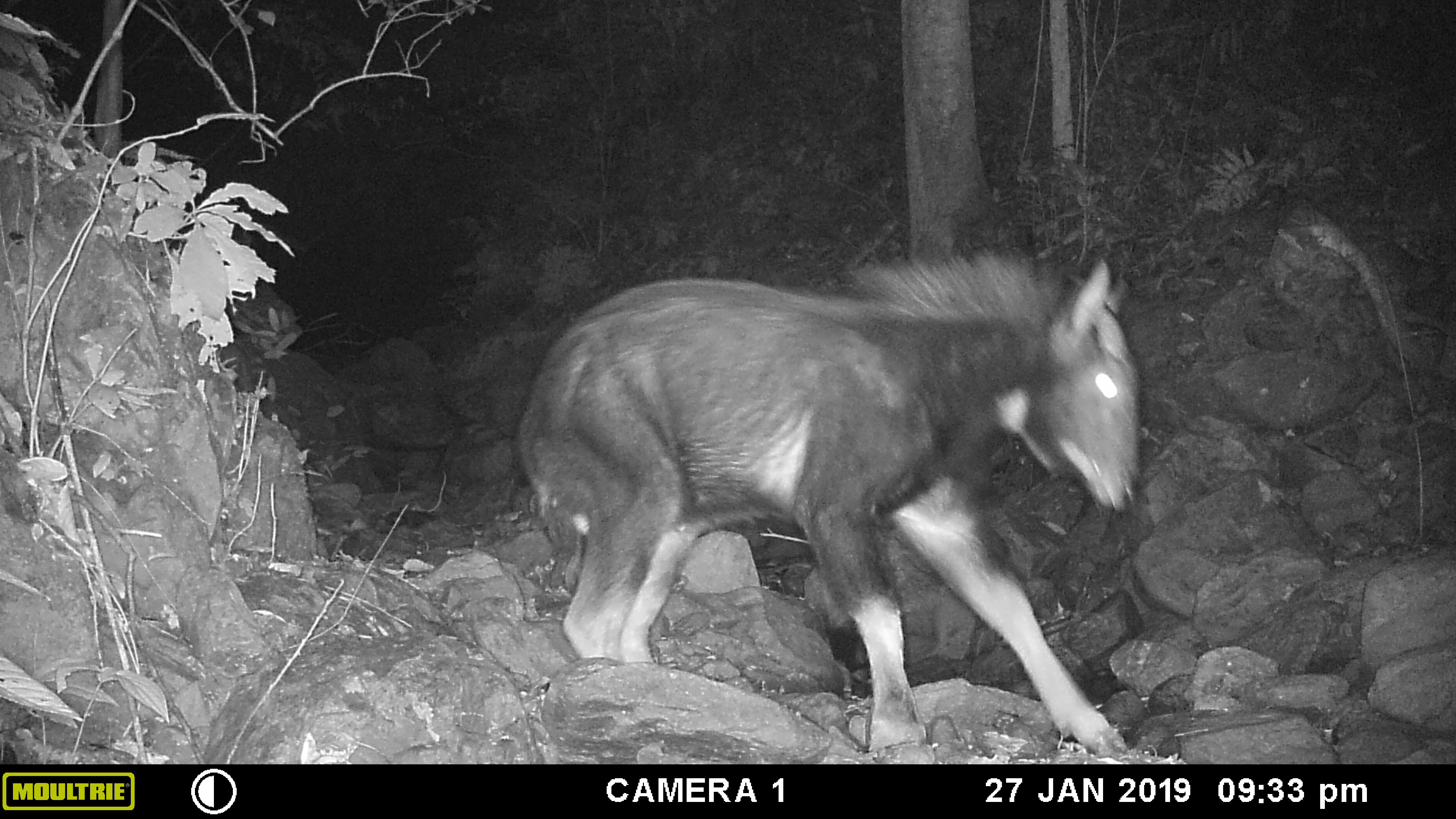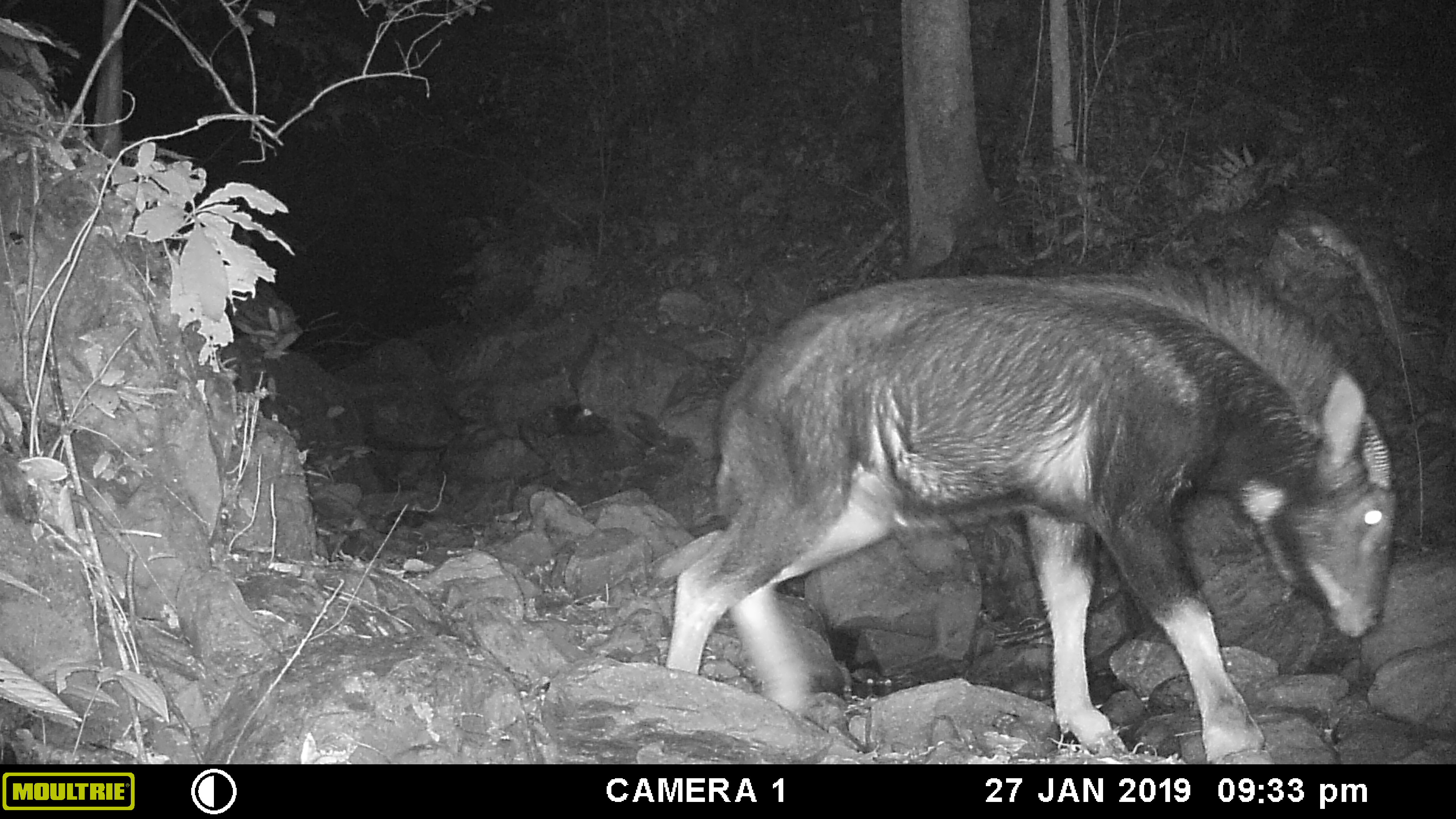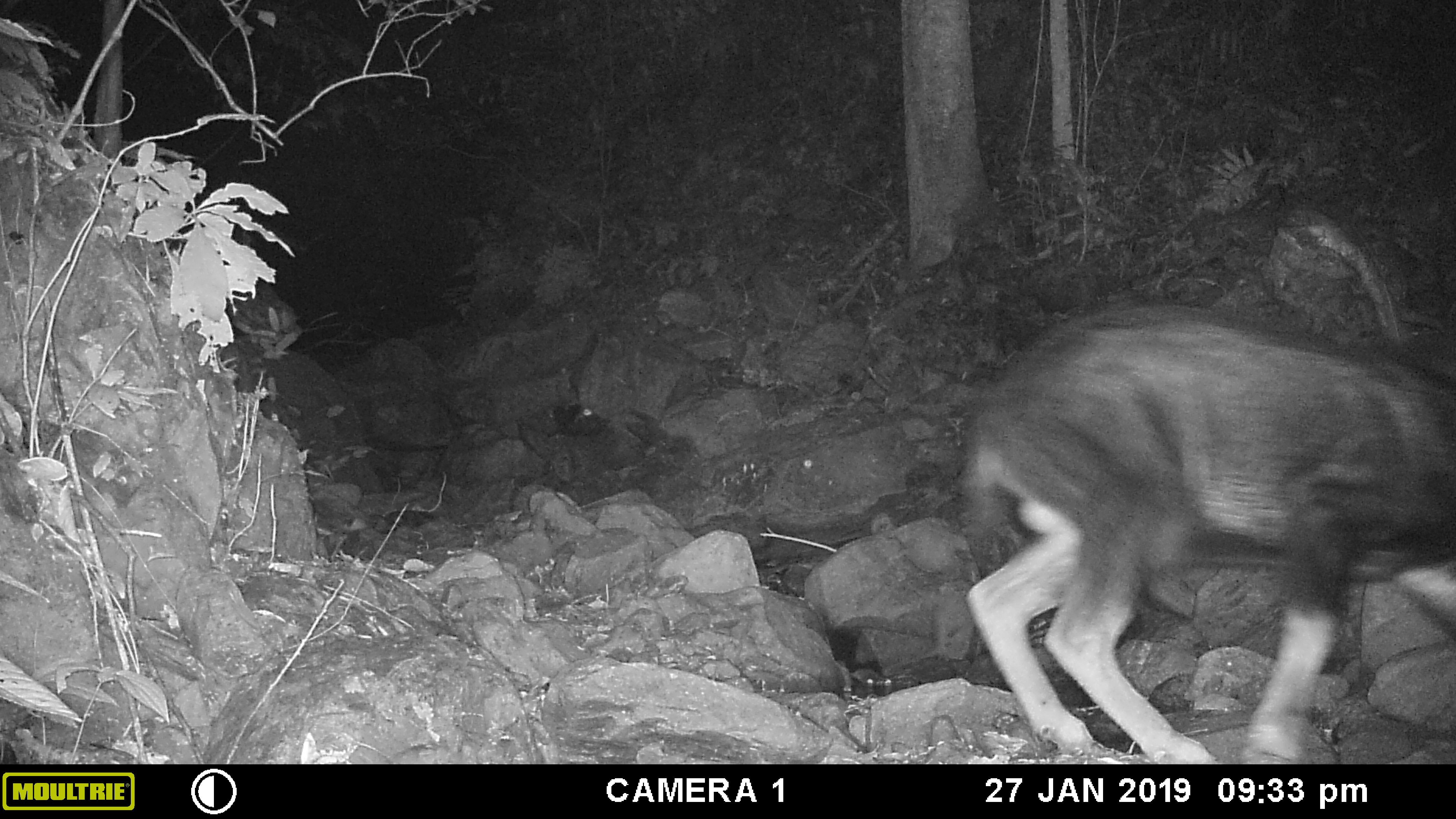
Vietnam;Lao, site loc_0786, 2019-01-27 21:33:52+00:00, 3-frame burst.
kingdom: Animalia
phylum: Chordata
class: Mammalia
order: Artiodactyla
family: Bovidae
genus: Capricornis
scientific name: Capricornis sumatraensis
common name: chinese serow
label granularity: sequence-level